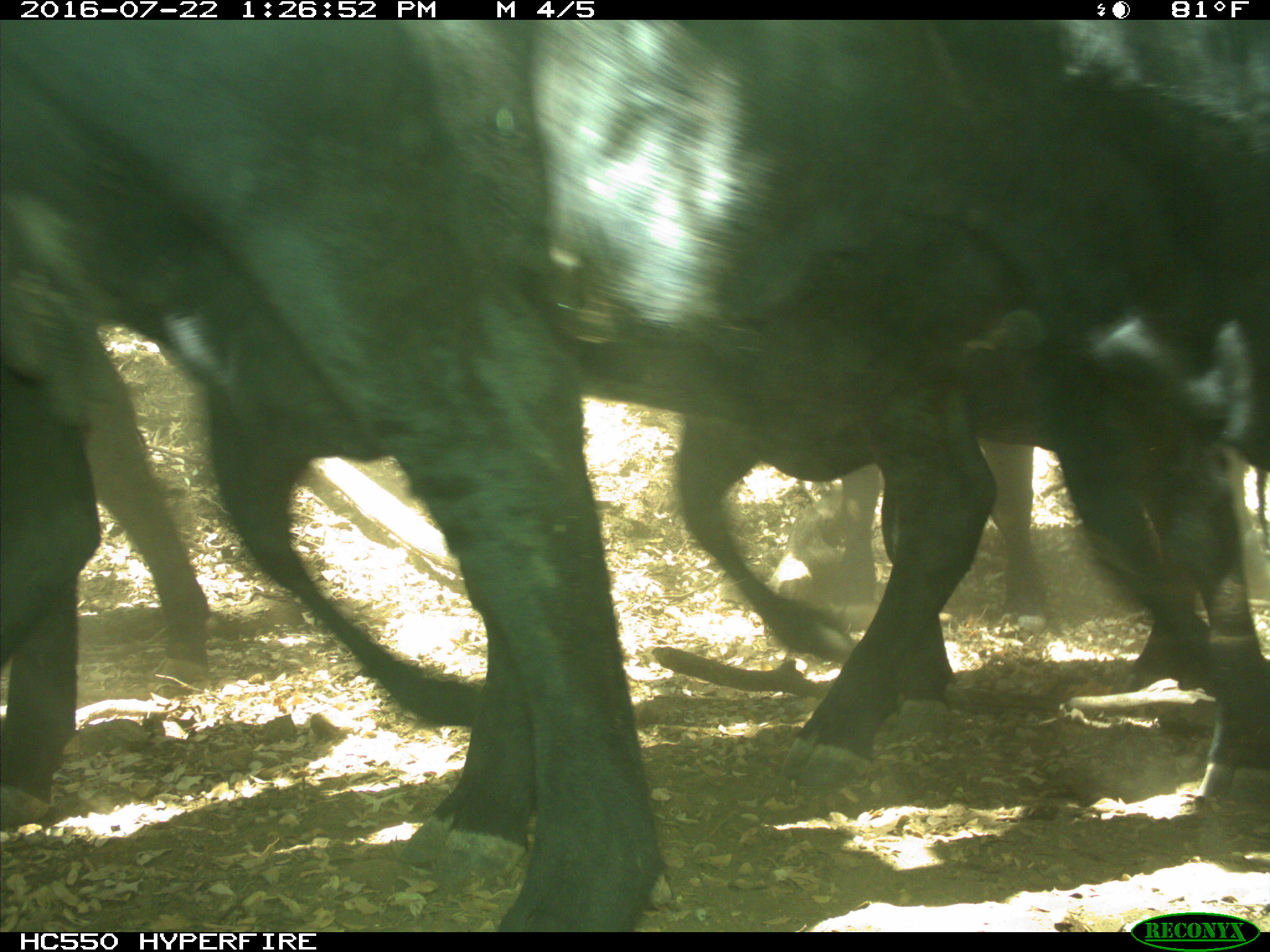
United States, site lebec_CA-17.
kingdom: Animalia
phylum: Chordata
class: Mammalia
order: Artiodactyla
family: Bovidae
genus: Bos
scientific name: Bos taurus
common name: domestic cow